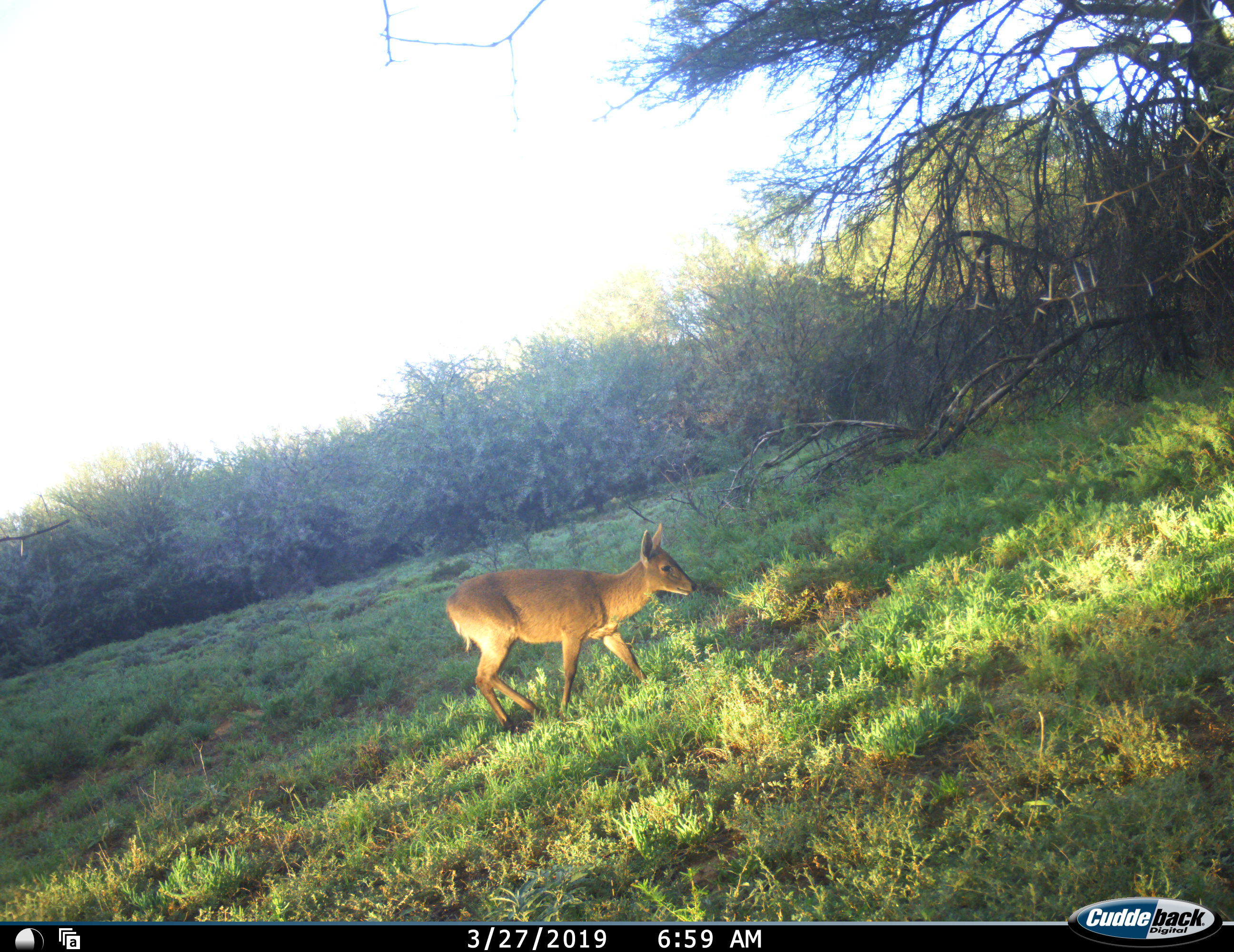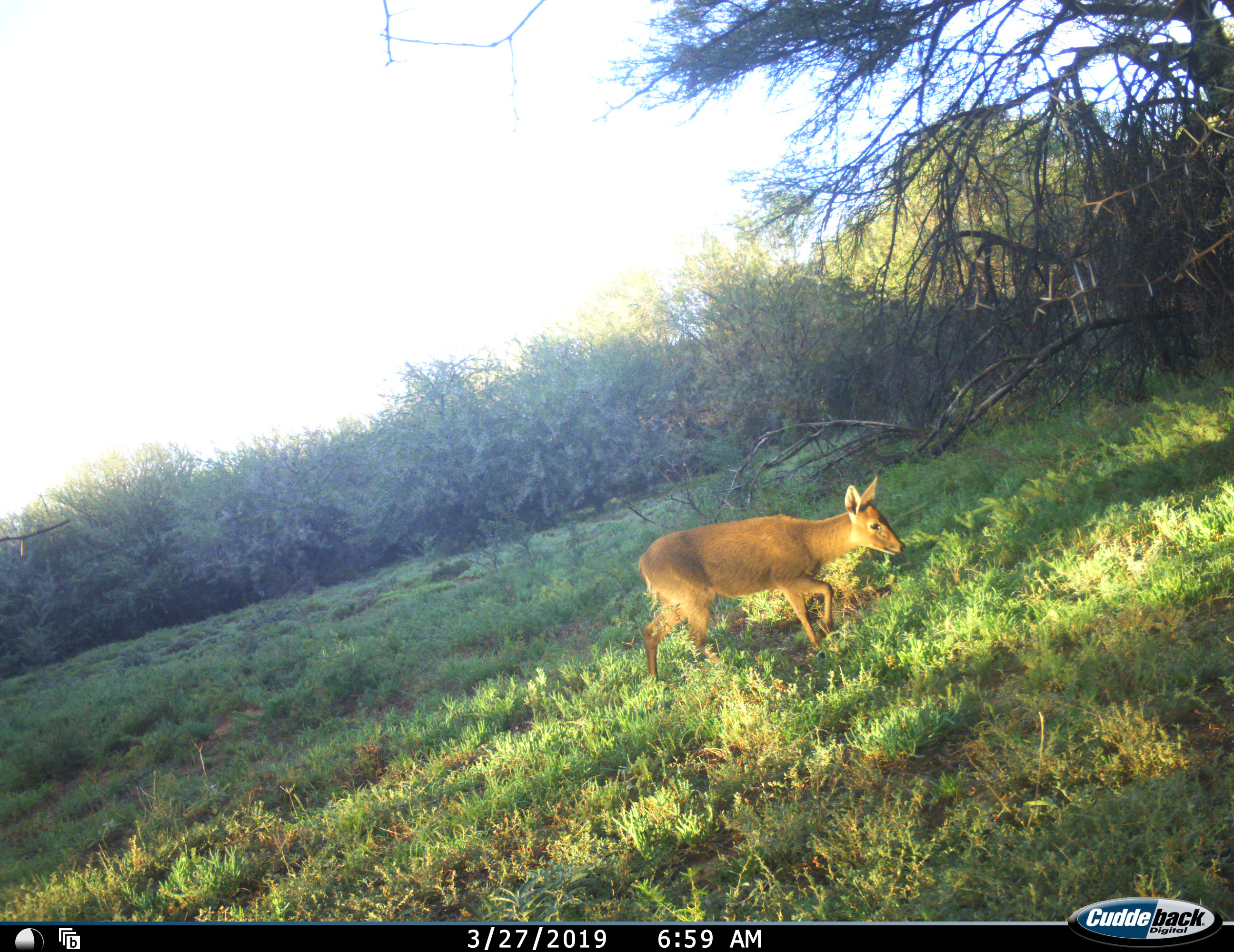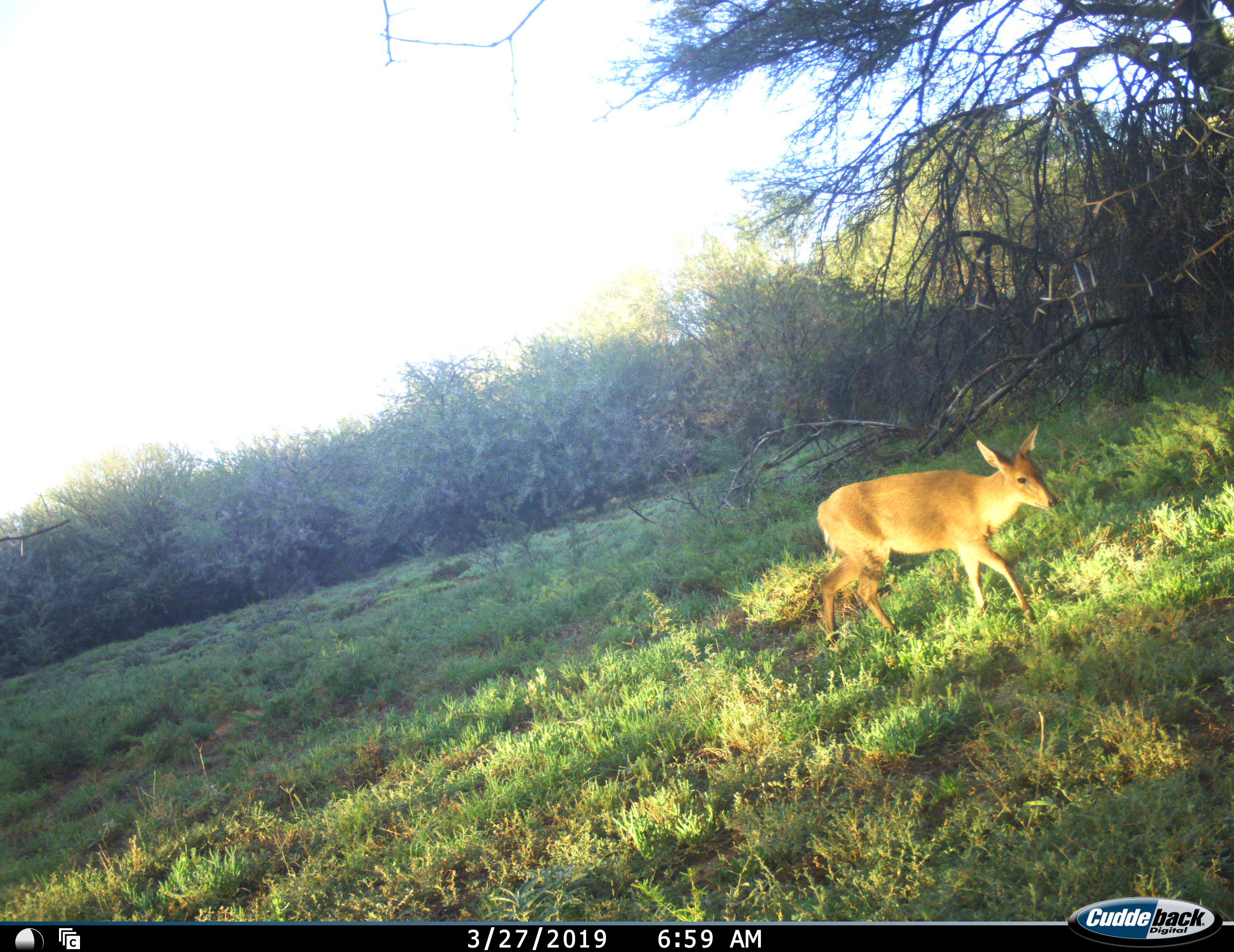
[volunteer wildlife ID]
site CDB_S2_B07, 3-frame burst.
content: unidentified animal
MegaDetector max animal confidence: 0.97